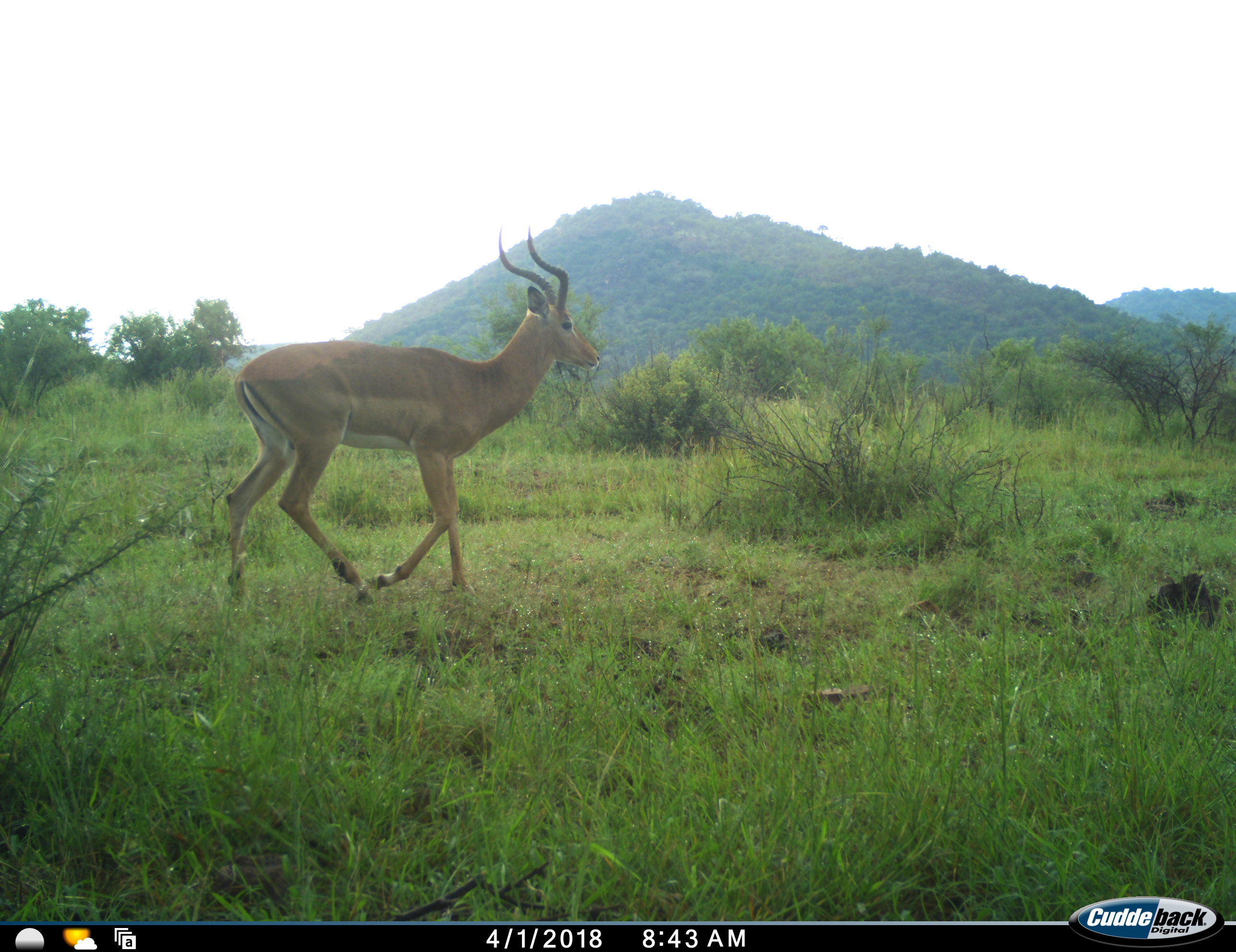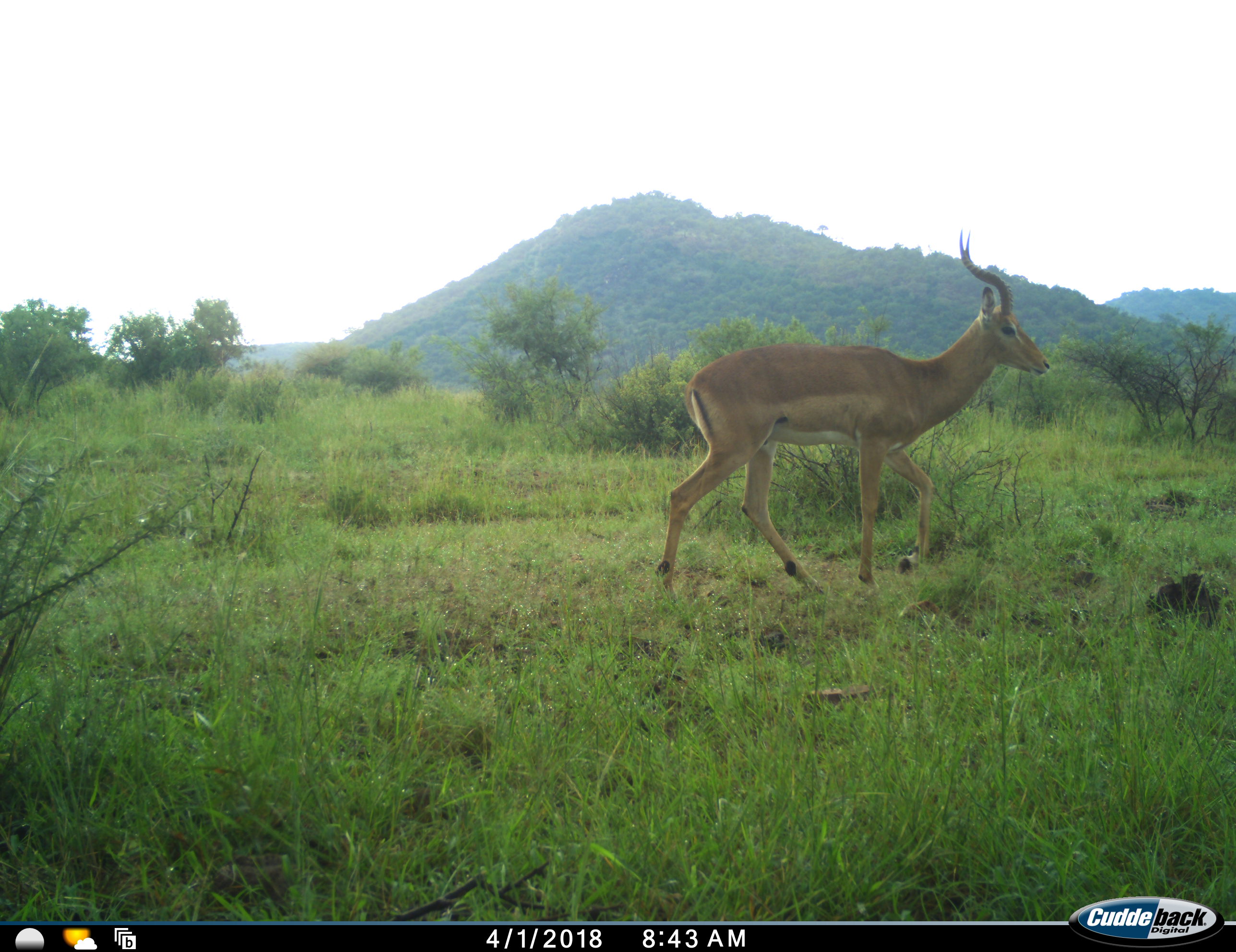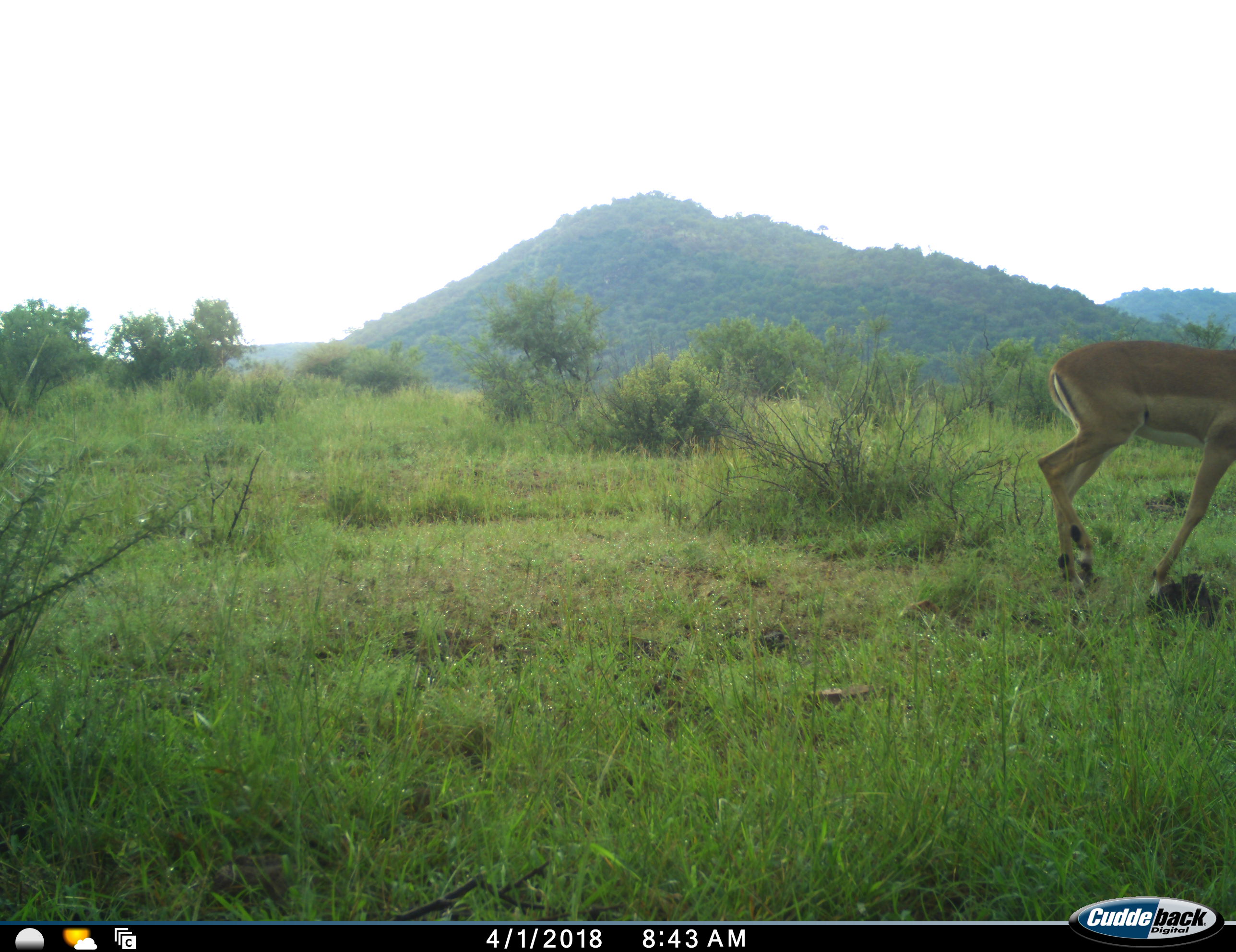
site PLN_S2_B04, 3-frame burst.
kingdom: Animalia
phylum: Chordata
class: Mammalia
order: Artiodactyla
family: Bovidae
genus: Aepyceros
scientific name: Aepyceros melampus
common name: impala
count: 1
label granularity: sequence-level